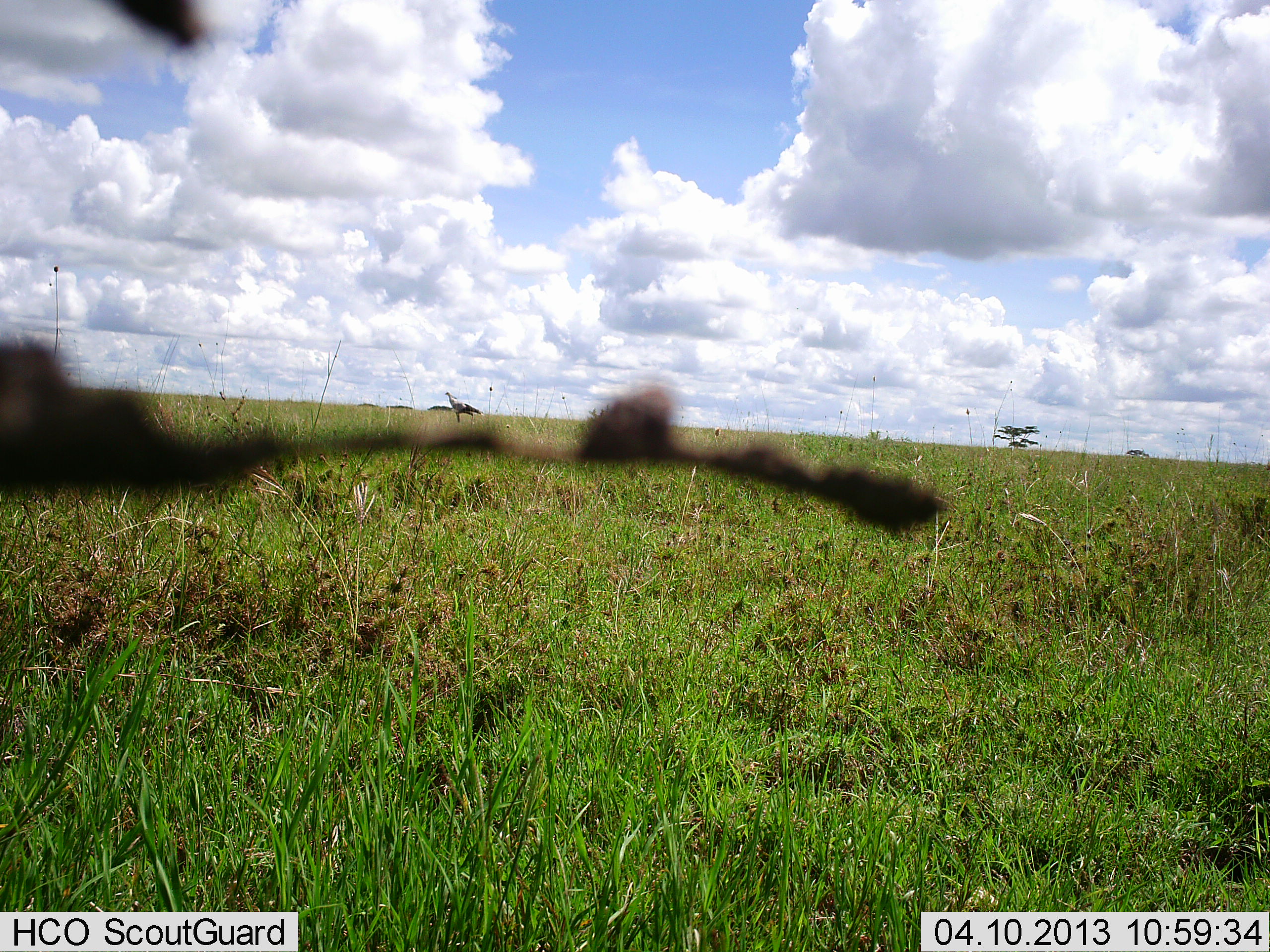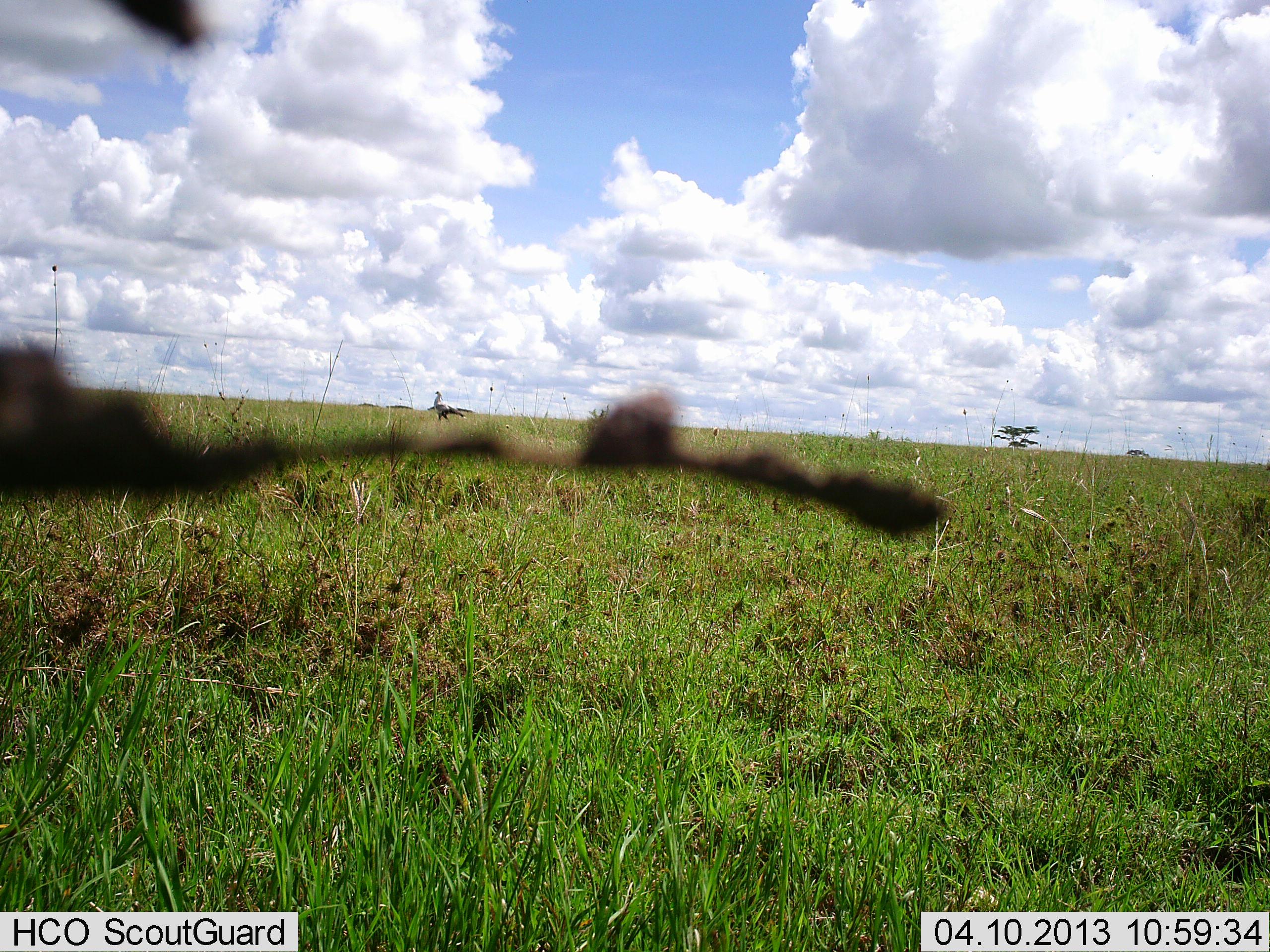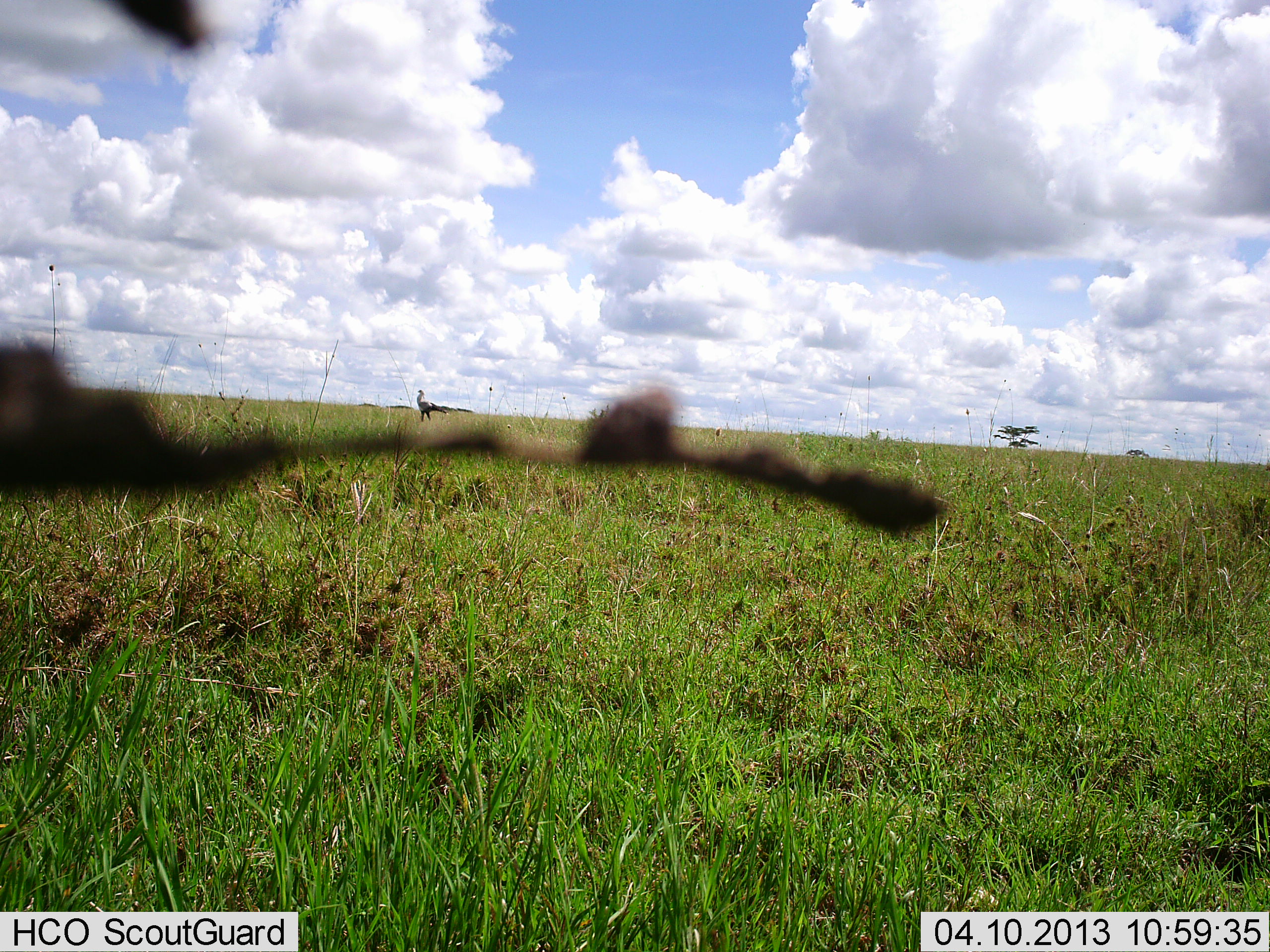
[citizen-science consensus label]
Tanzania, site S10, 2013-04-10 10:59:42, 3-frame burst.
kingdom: Animalia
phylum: Chordata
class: Aves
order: Accipitriformes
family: Sagittariidae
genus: Sagittarius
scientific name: Sagittarius serpentarius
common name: secretary bird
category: secretarybird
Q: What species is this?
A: Secretarybird (secretary bird) (Sagittarius serpentarius).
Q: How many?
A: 1.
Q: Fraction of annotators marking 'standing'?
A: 5%.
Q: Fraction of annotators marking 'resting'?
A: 5%.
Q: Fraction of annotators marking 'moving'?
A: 95%.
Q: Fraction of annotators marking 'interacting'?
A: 0%.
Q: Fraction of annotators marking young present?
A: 0%.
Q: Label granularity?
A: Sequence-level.